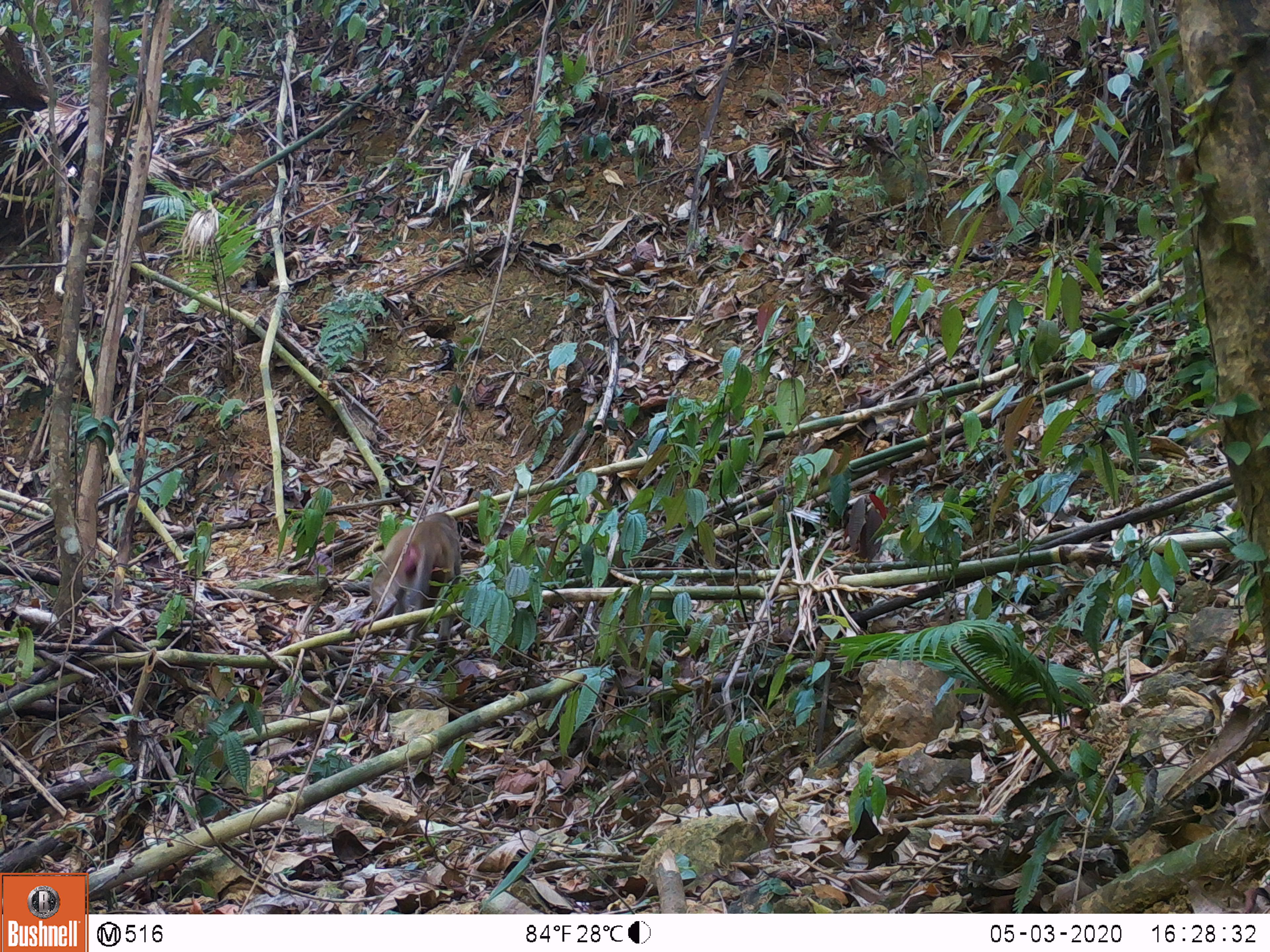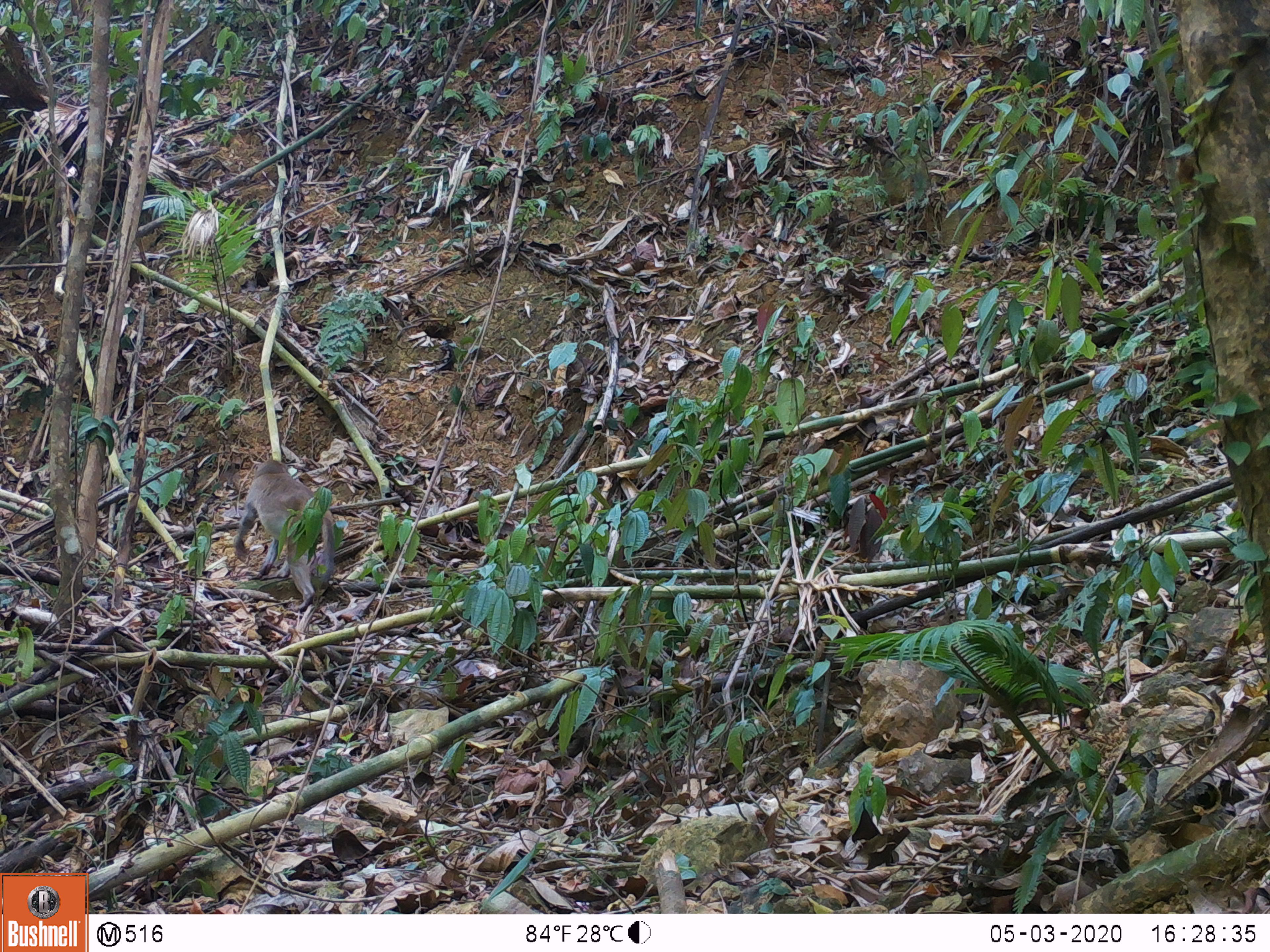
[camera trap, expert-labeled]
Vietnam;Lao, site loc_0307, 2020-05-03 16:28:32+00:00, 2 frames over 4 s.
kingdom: Animalia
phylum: Chordata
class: Mammalia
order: Primates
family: Cercopithecidae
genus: Macaca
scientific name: Macaca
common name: macaques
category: assam or rhesus macaque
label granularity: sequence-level